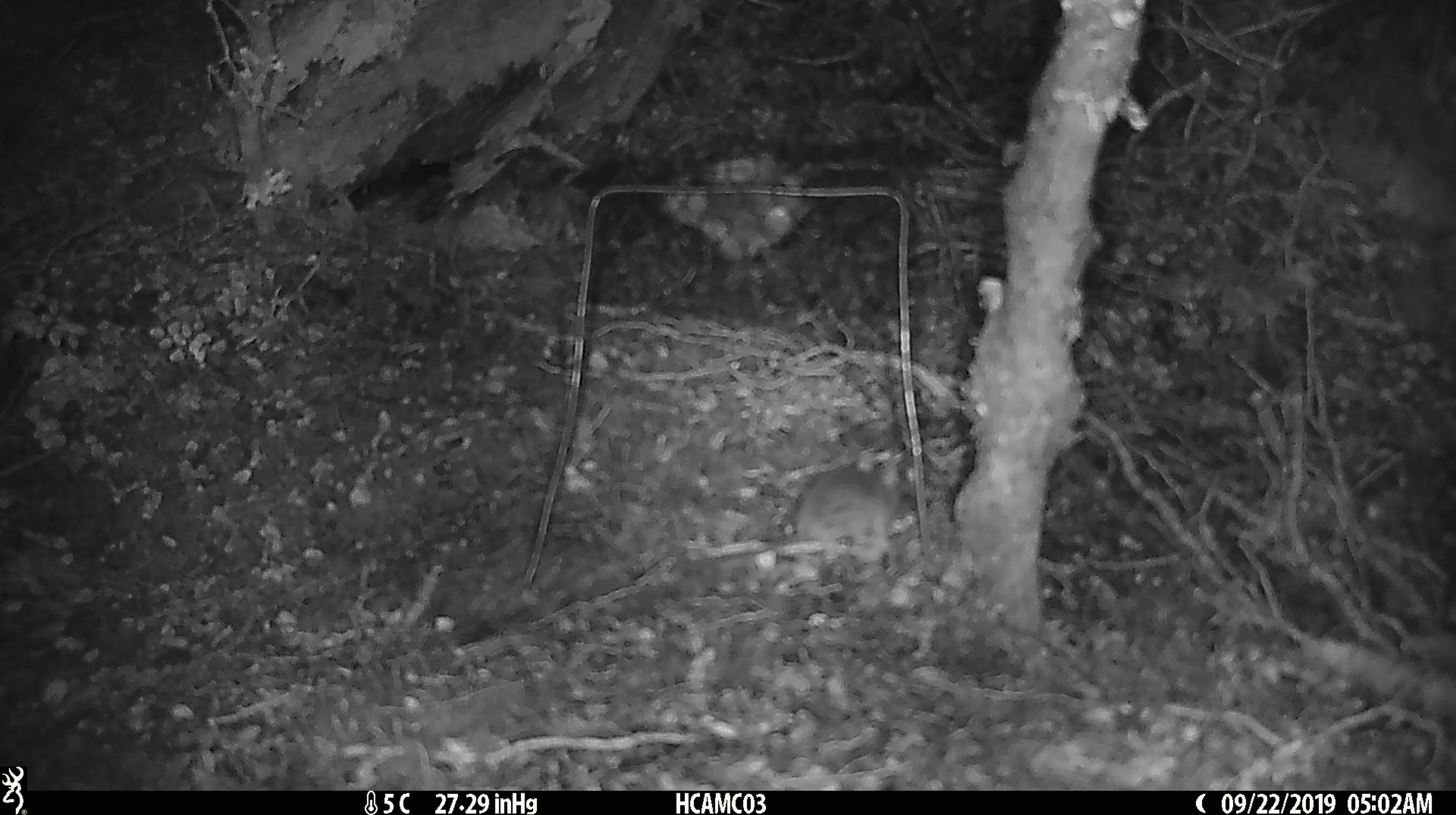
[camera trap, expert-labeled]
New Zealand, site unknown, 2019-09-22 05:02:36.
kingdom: Animalia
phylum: Chordata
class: Mammalia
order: Rodentia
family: Muridae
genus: Mus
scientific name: Mus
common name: mouse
Mouse (Mus).